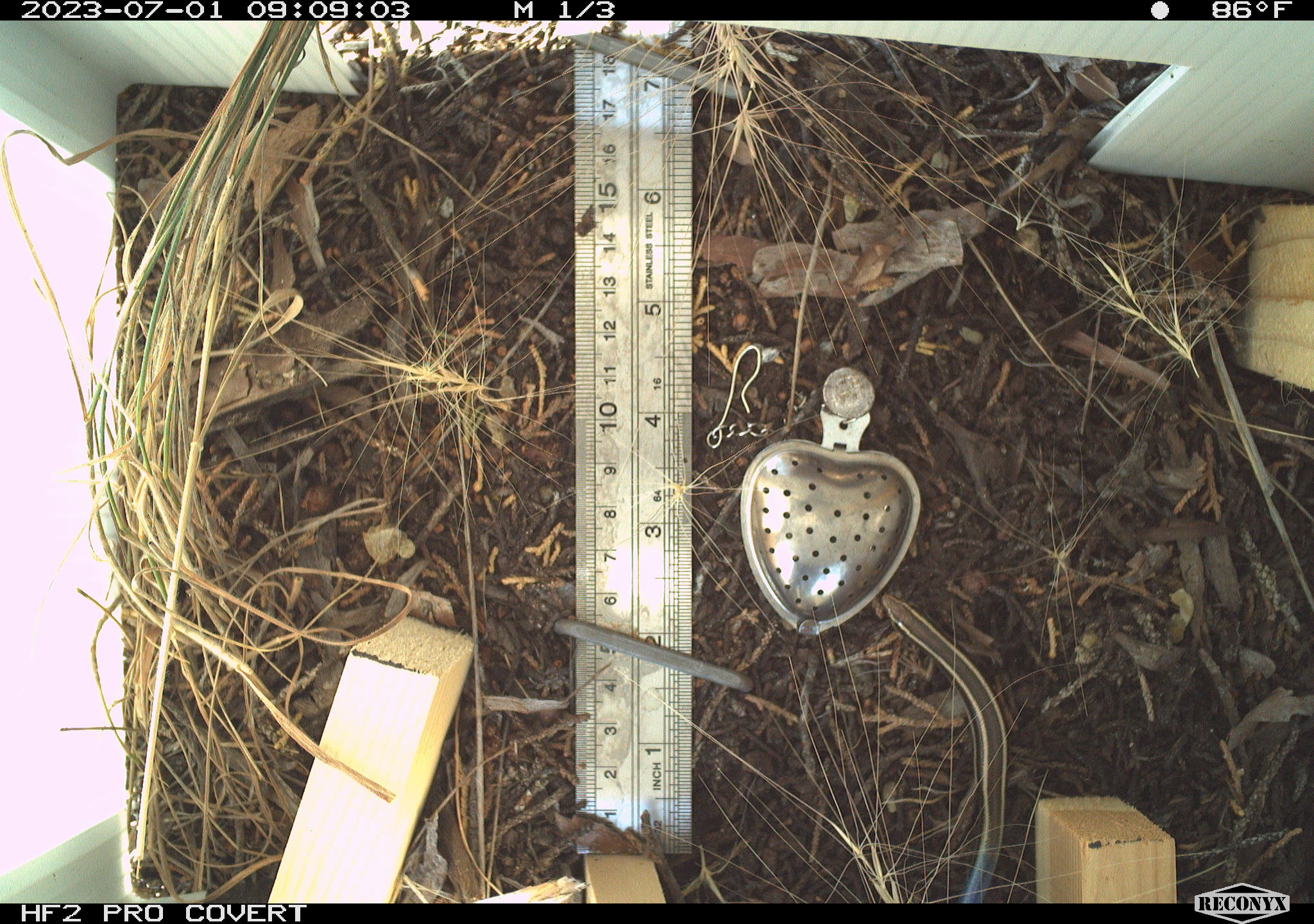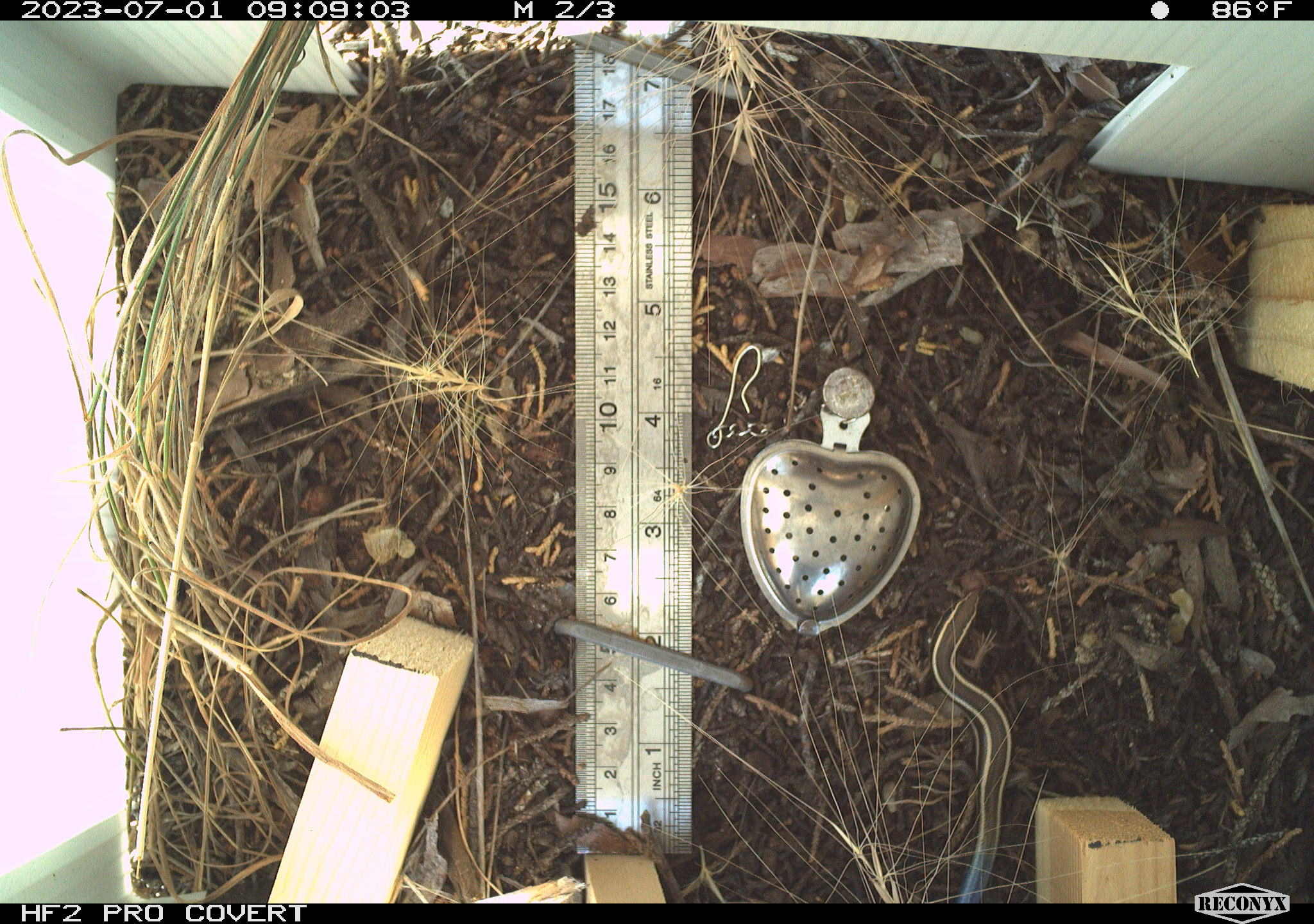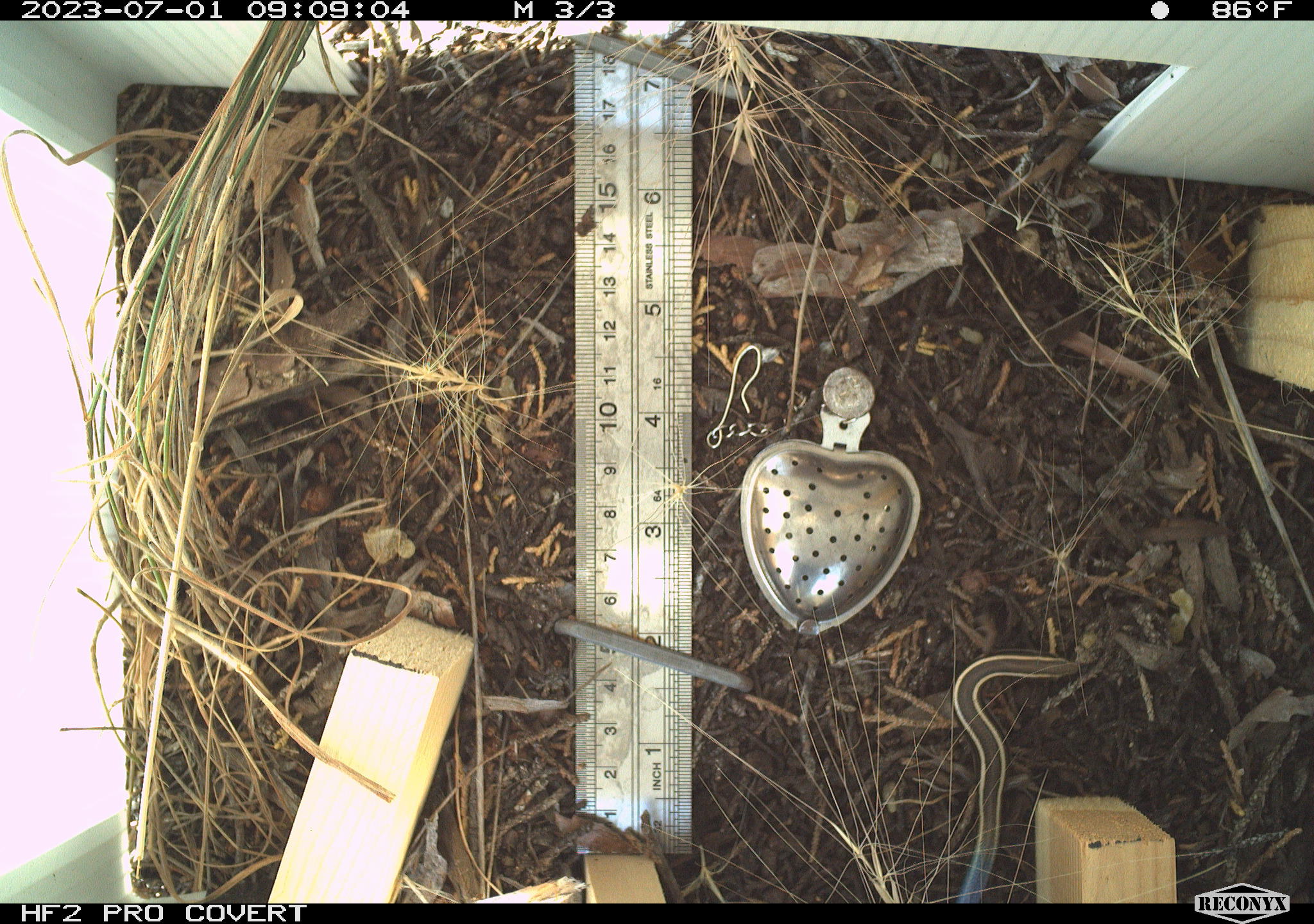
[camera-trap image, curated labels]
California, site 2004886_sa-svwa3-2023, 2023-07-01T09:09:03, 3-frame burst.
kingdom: Animalia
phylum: Chordata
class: Reptilia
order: Squamata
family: Scincidae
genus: Plestiodon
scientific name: Plestiodon skiltonianus skiltonianus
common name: skilton's skink